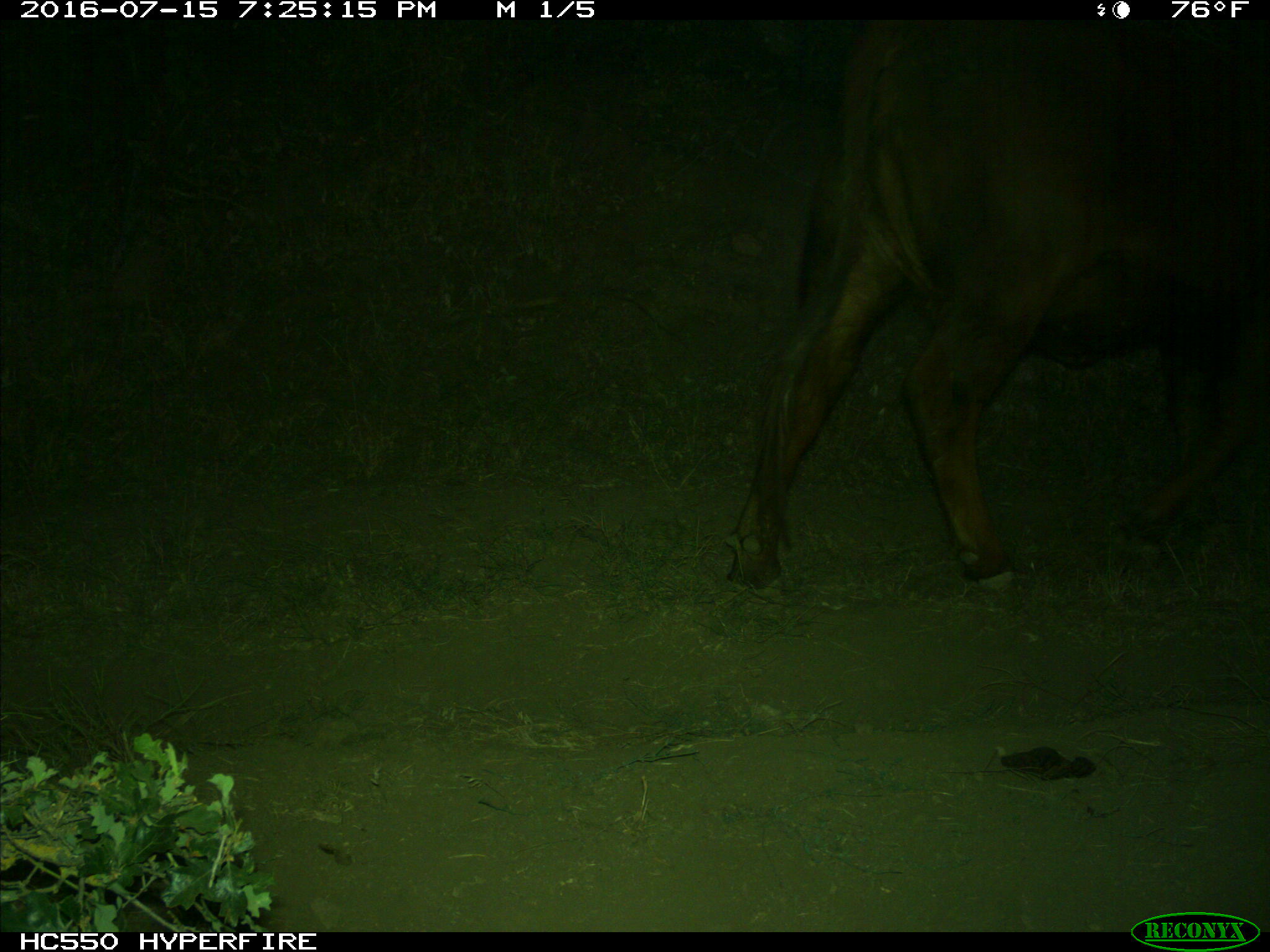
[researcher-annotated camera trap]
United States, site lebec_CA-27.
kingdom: Animalia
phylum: Chordata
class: Mammalia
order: Artiodactyla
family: Bovidae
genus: Bos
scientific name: Bos taurus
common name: domestic cow